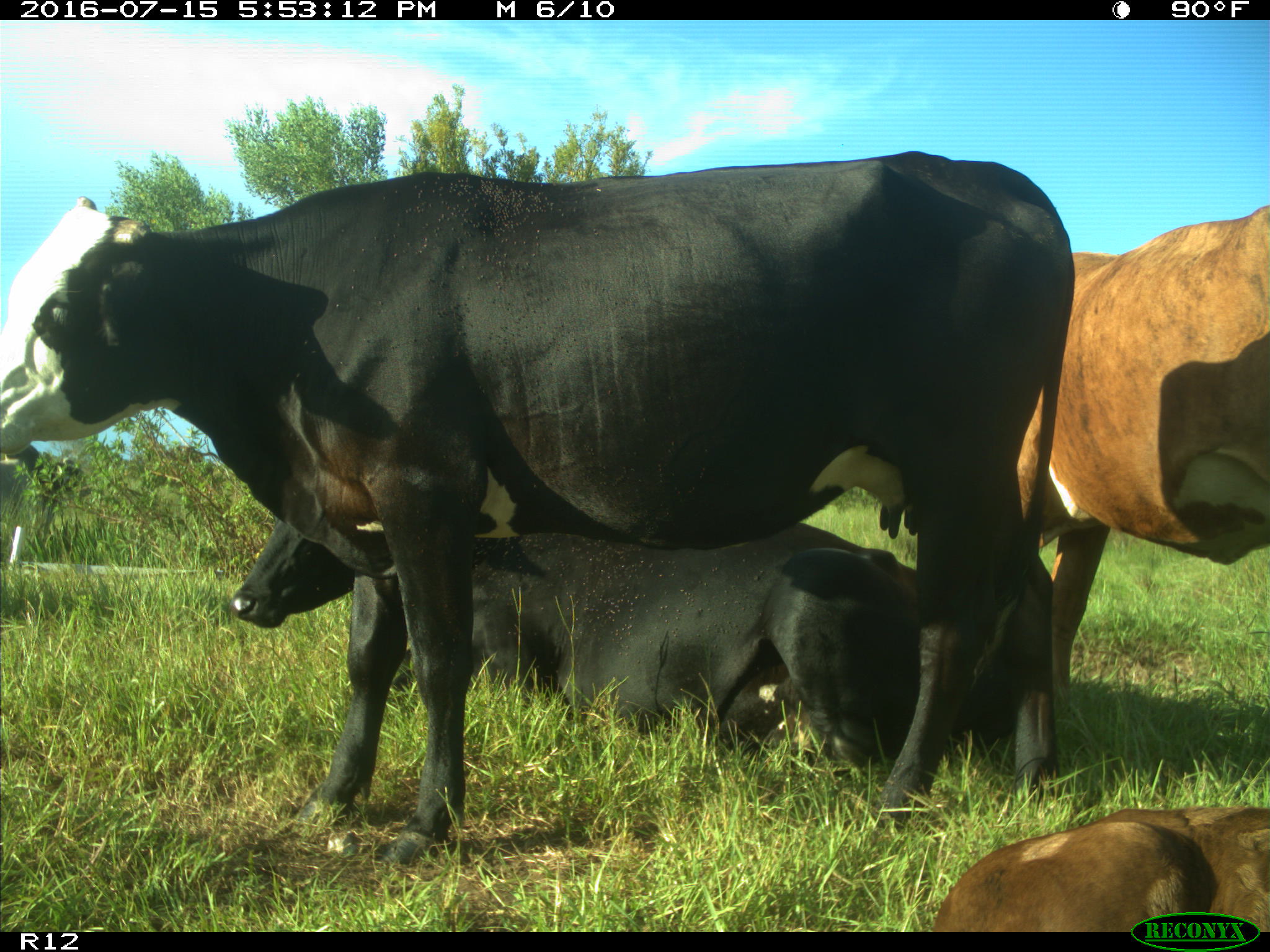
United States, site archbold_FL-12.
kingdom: Animalia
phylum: Chordata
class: Mammalia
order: Artiodactyla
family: Bovidae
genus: Bos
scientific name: Bos taurus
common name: domestic cow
Bos taurus (domestic cow).